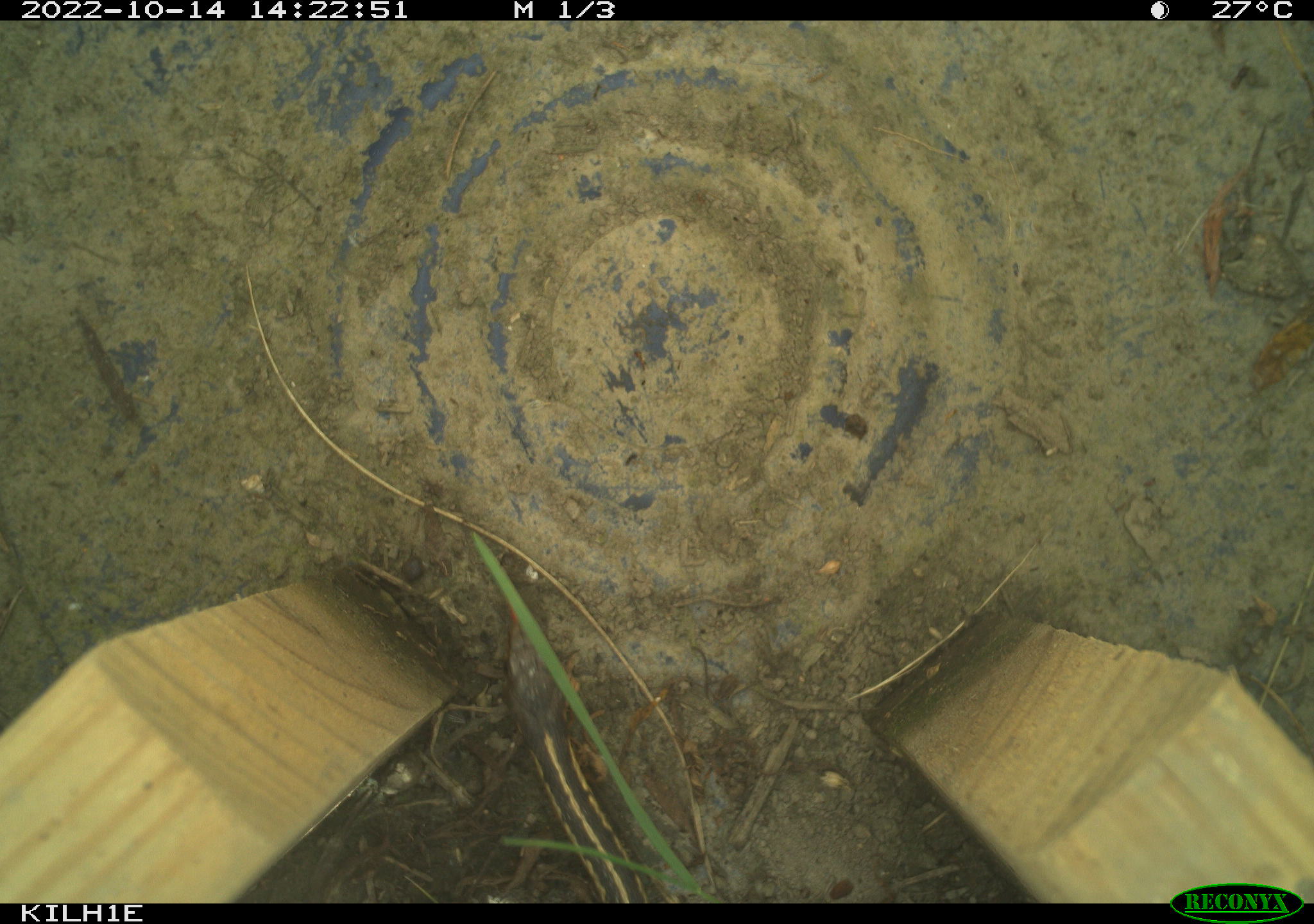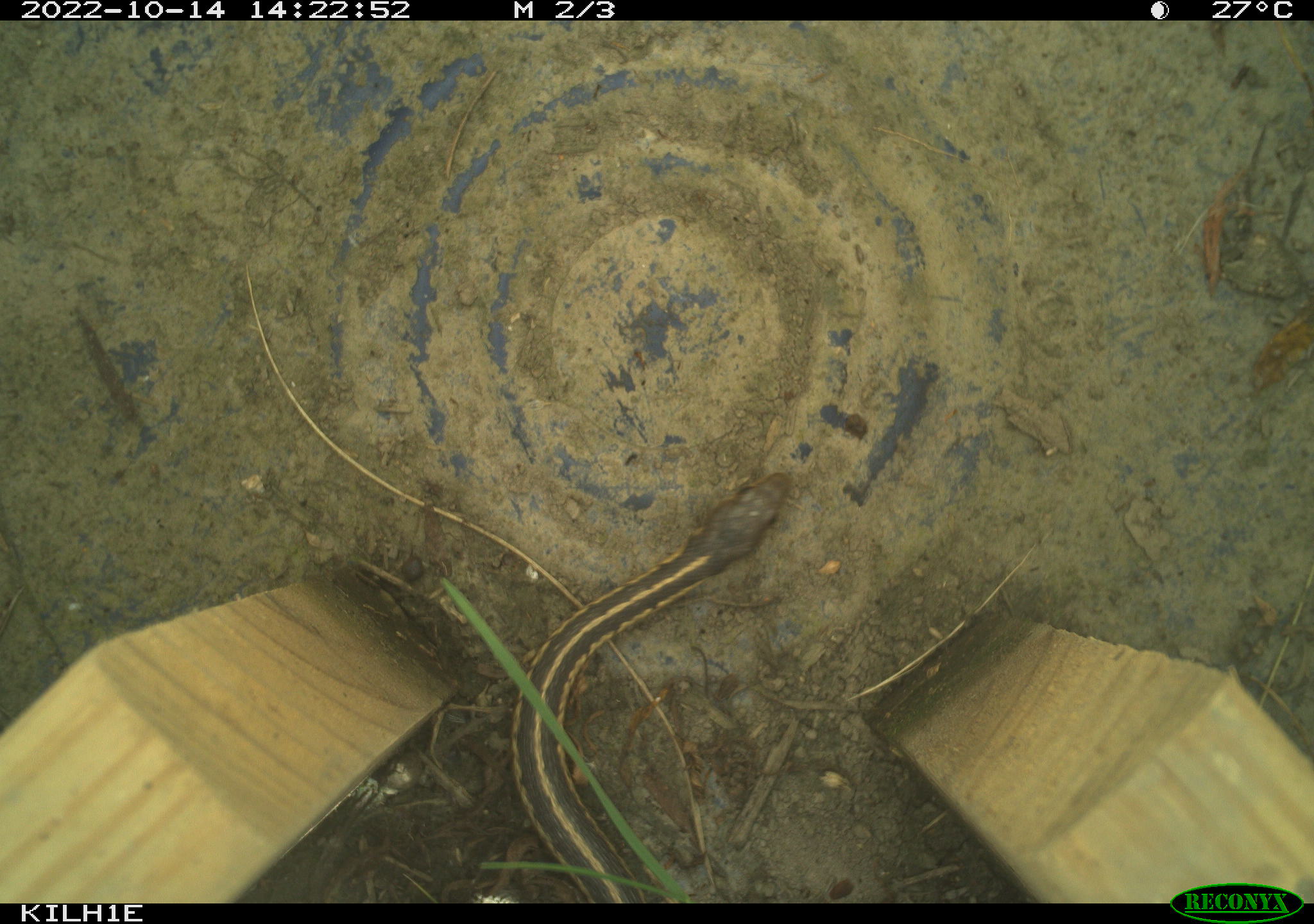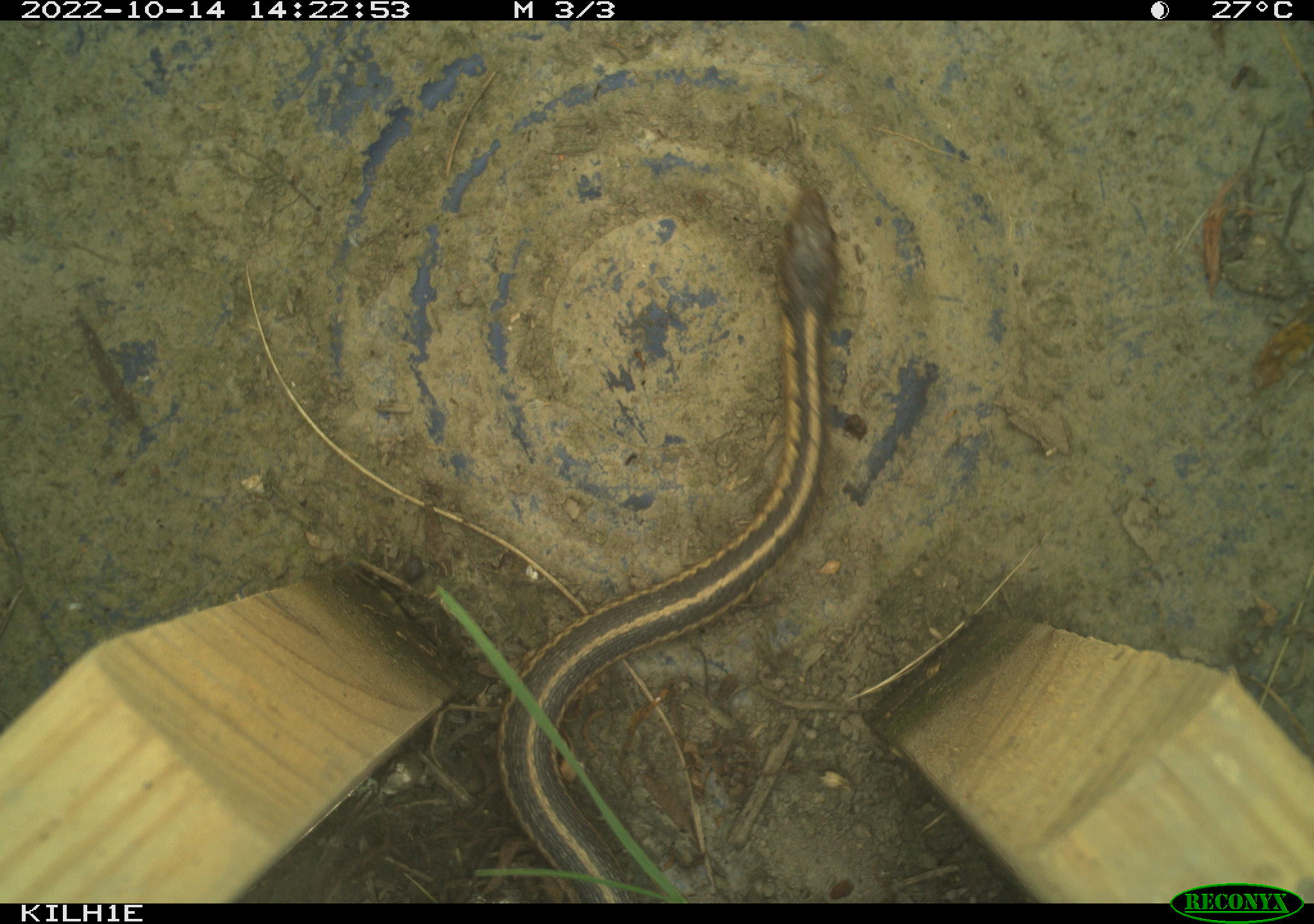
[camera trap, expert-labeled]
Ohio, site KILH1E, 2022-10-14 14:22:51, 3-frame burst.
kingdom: Animalia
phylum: Chordata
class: Reptilia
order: Squamata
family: Colubridae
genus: Thamnophis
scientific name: Thamnophis sirtalis sirtalis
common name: eastern gartersnake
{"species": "eastern gartersnake (Thamnophis sirtalis sirtalis)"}